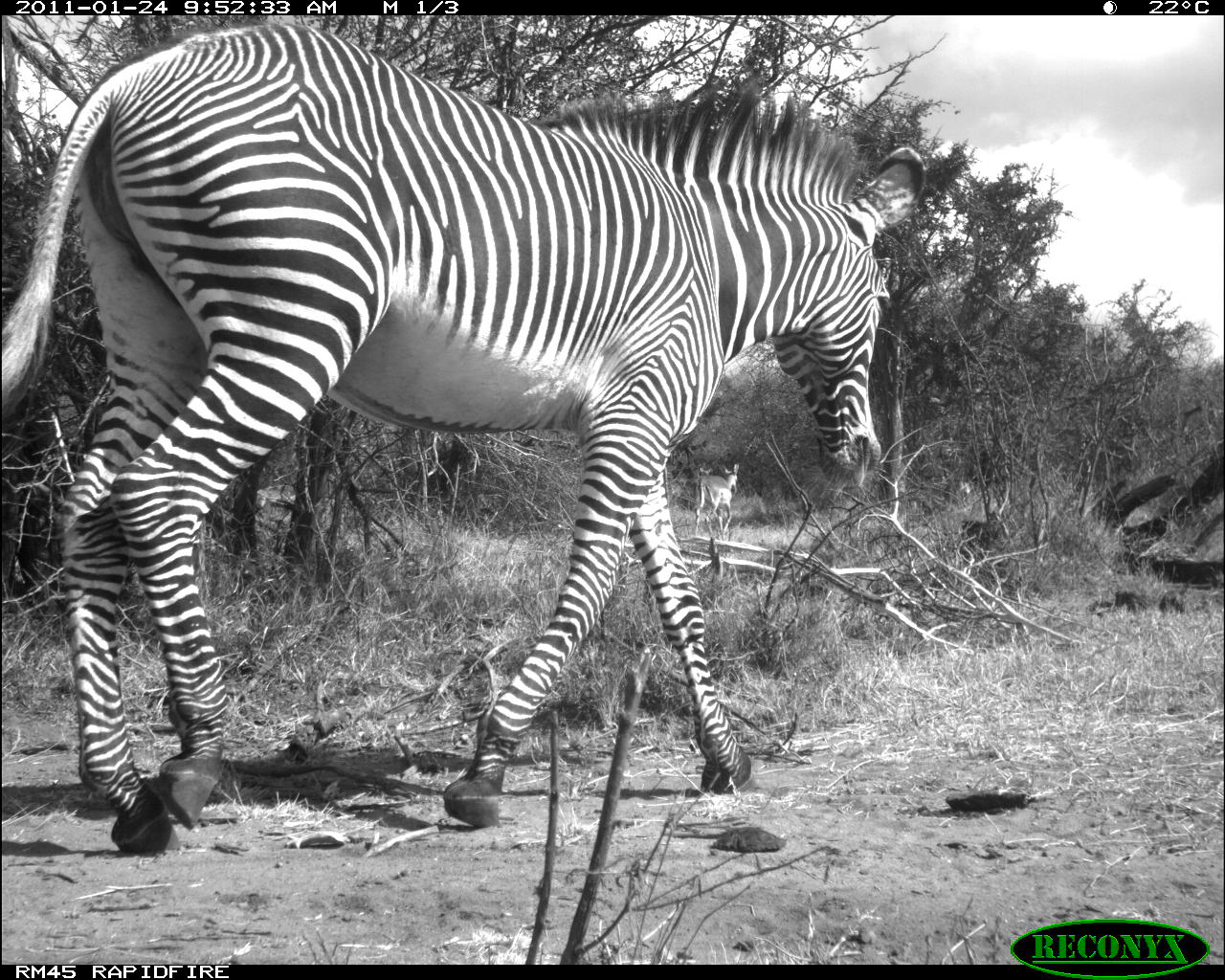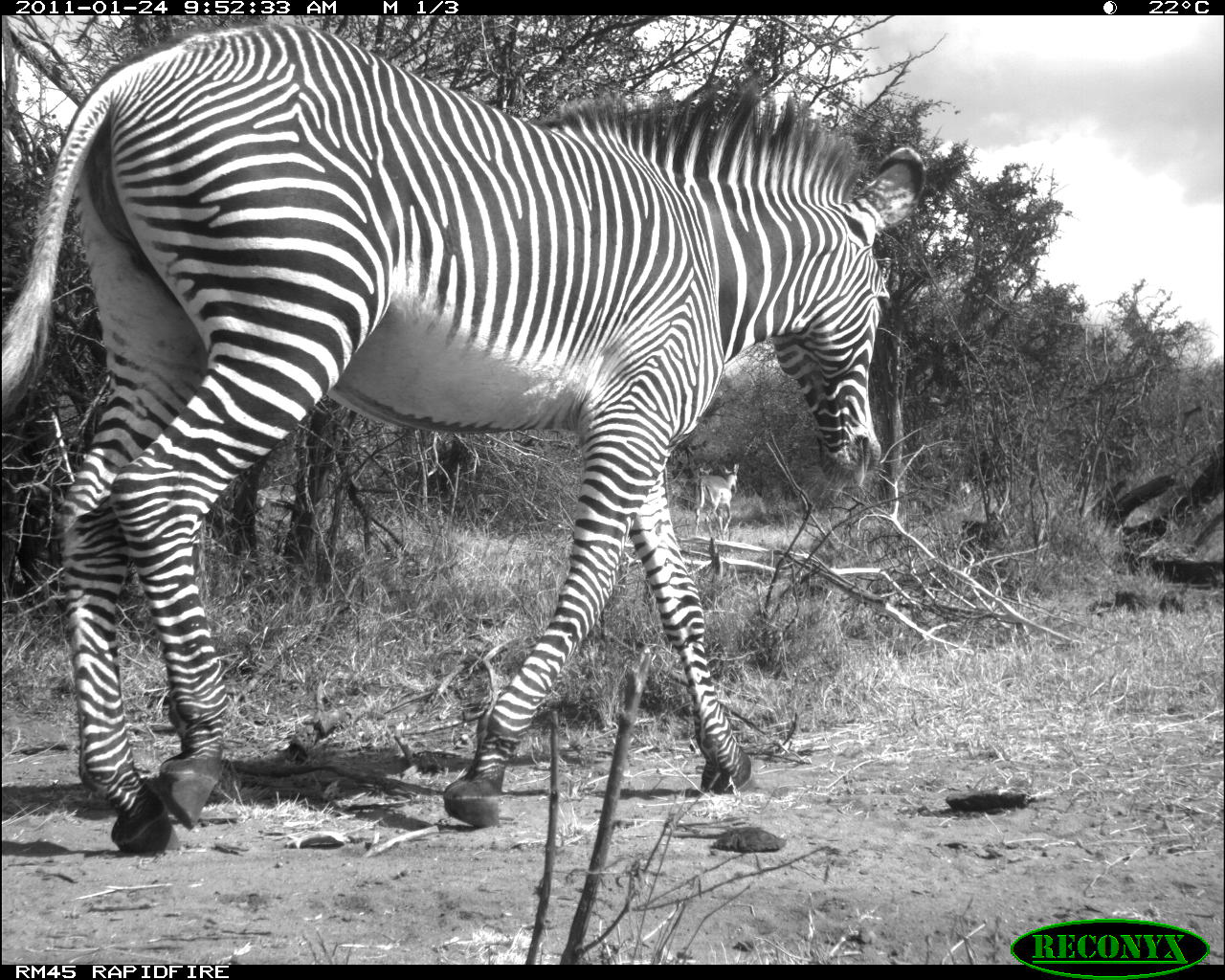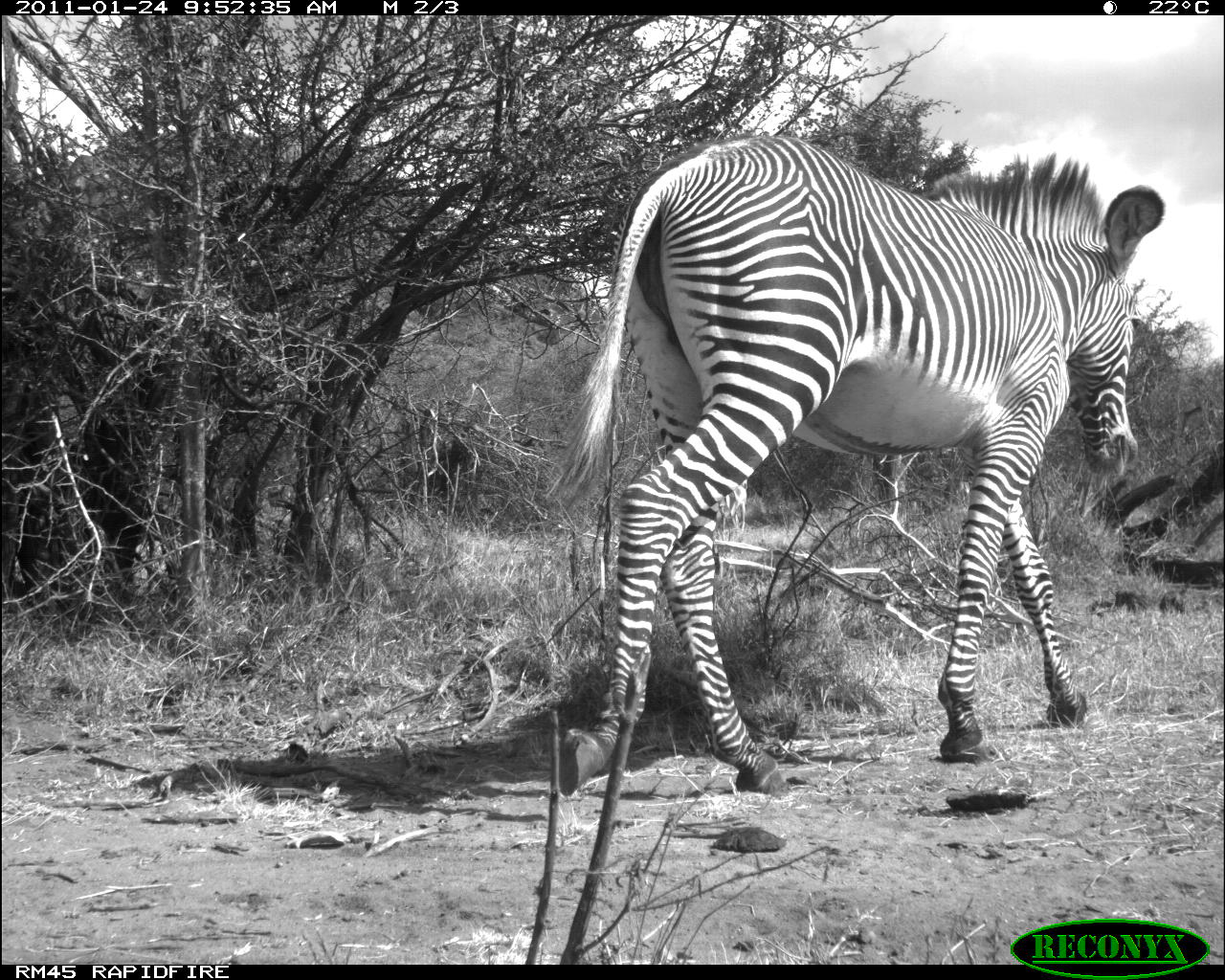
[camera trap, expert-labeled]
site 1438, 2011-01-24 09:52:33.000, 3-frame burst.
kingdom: Animalia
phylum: Chordata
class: Mammalia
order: Perissodactyla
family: Equidae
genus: Equus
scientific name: Equus grevyi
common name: grévy's zebra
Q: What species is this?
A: Equus grevyi (grévy's zebra).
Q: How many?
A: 1.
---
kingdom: Animalia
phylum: Chordata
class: Mammalia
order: Artiodactyla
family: Bovidae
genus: Aepyceros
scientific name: Aepyceros melampus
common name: impala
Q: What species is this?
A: Aepyceros melampus (impala).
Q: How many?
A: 3.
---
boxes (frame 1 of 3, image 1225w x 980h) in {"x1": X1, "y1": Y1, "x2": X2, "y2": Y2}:
equus grevyi: {"x1": 0, "y1": 18, "x2": 928, "y2": 855}; {"x1": 254, "y1": 483, "x2": 335, "y2": 536}; {"x1": 693, "y1": 463, "x2": 739, "y2": 539}; {"x1": 665, "y1": 466, "x2": 713, "y2": 506}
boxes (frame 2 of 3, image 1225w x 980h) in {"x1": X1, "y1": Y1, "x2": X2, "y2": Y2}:
aepyceros melampus: {"x1": 0, "y1": 16, "x2": 928, "y2": 855}; {"x1": 692, "y1": 462, "x2": 739, "y2": 540}; {"x1": 697, "y1": 465, "x2": 723, "y2": 537}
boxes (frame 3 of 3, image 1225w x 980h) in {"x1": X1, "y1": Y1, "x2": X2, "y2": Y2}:
equus grevyi: {"x1": 542, "y1": 127, "x2": 1166, "y2": 799}; {"x1": 718, "y1": 478, "x2": 752, "y2": 541}